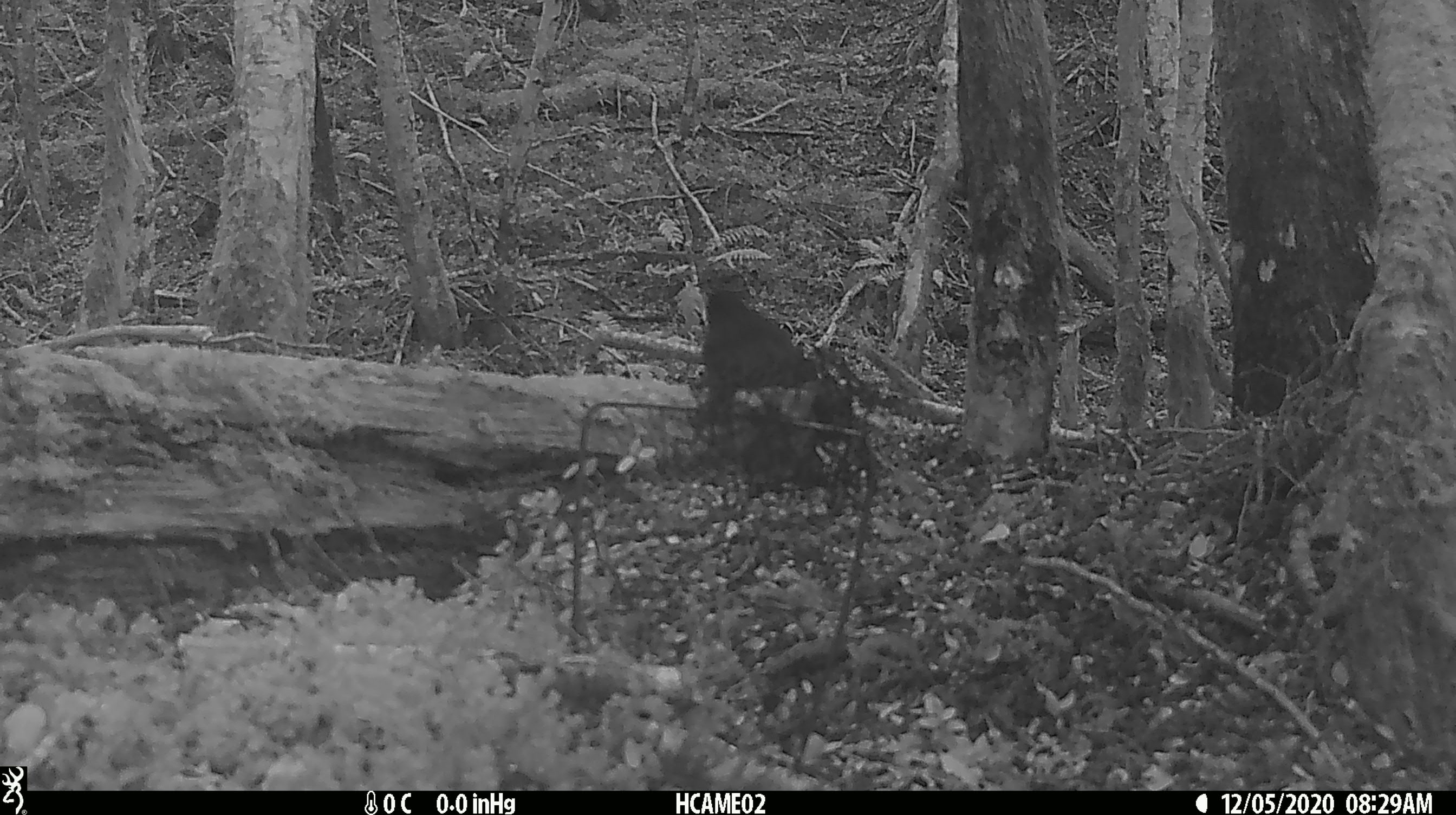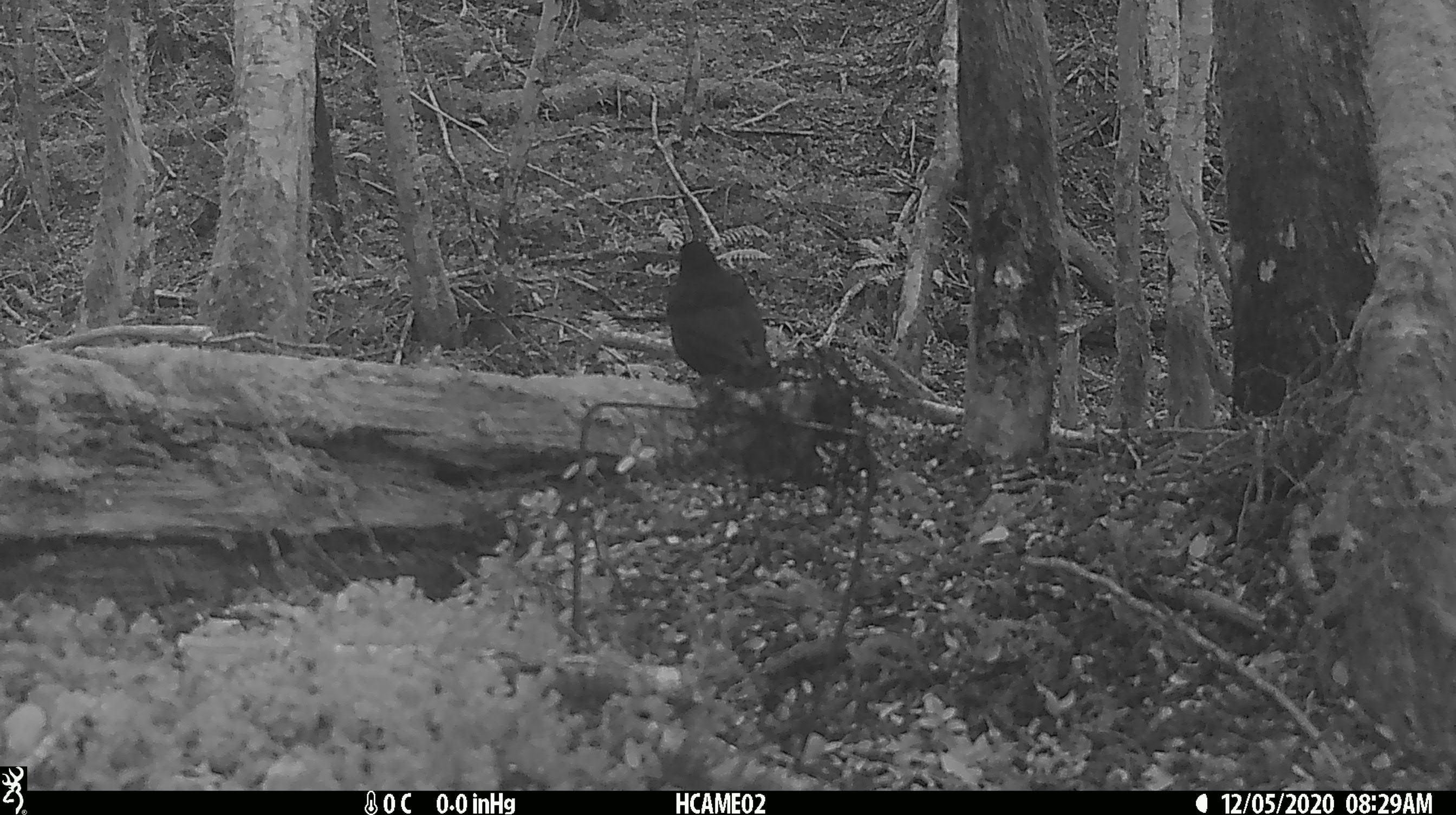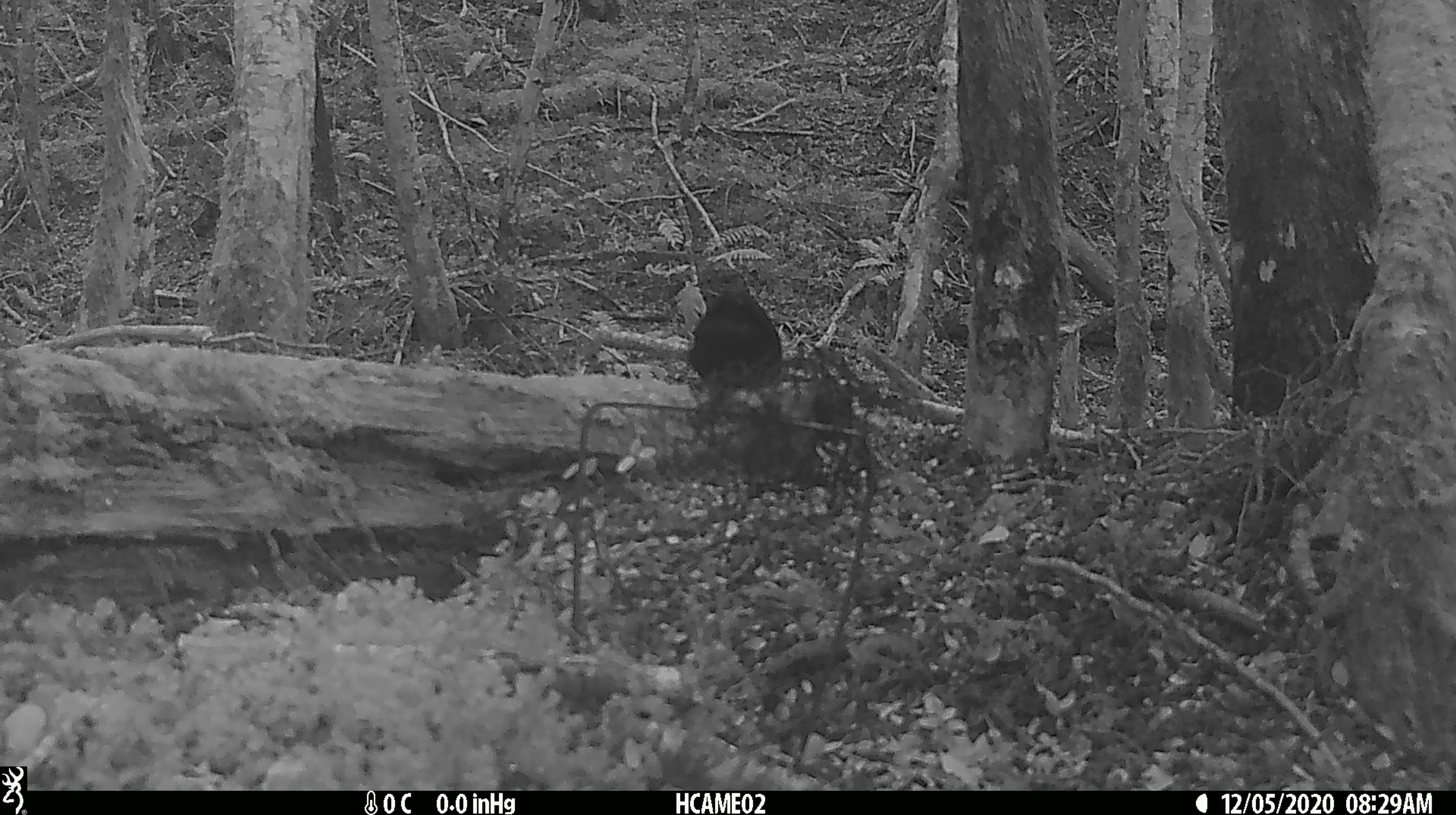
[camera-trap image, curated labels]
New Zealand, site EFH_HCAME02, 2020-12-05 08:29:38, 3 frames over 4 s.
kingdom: Animalia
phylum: Chordata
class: Aves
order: Passeriformes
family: Turdidae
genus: Turdus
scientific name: Turdus merula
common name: eurasian blackbird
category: blackbird